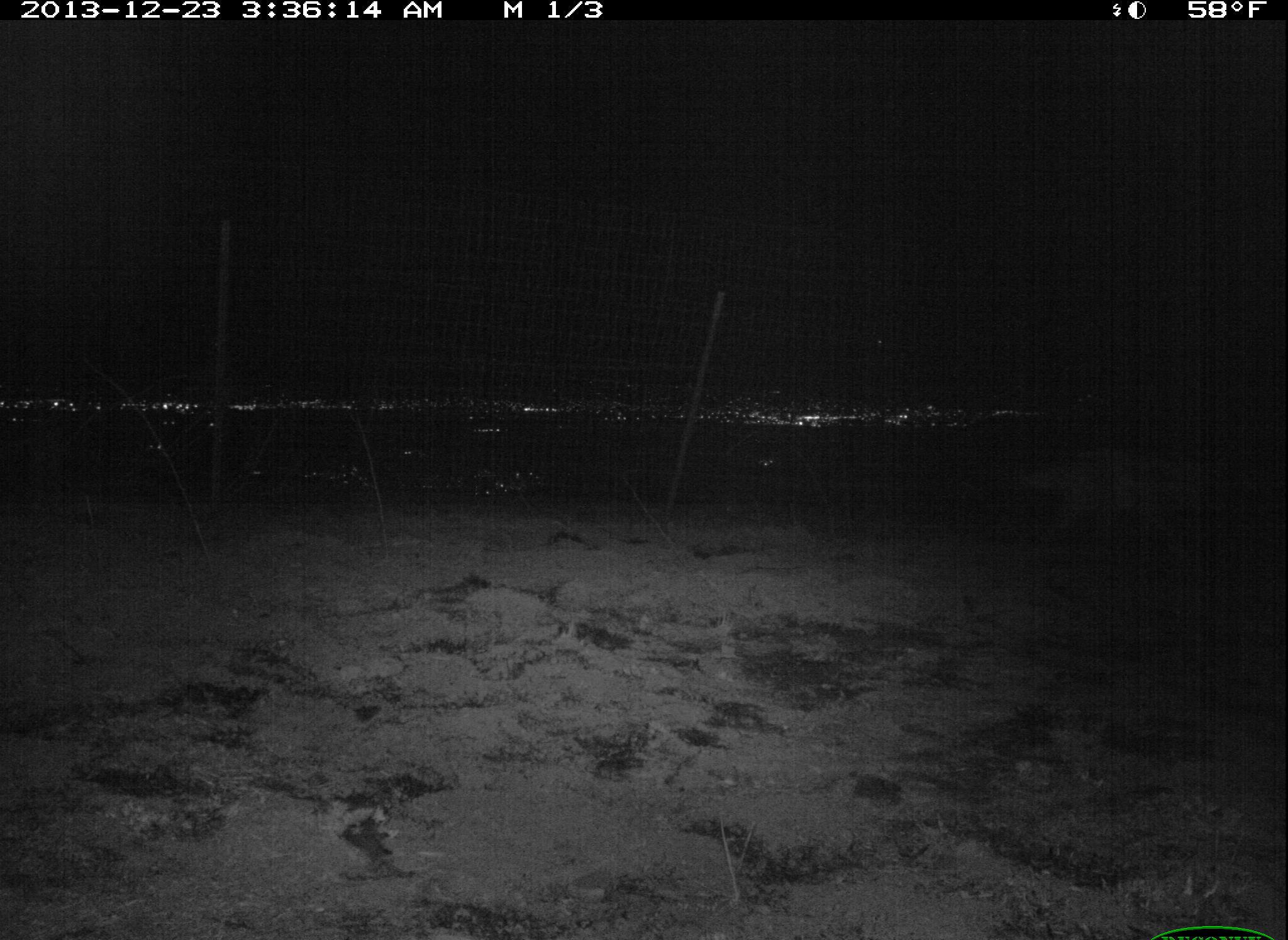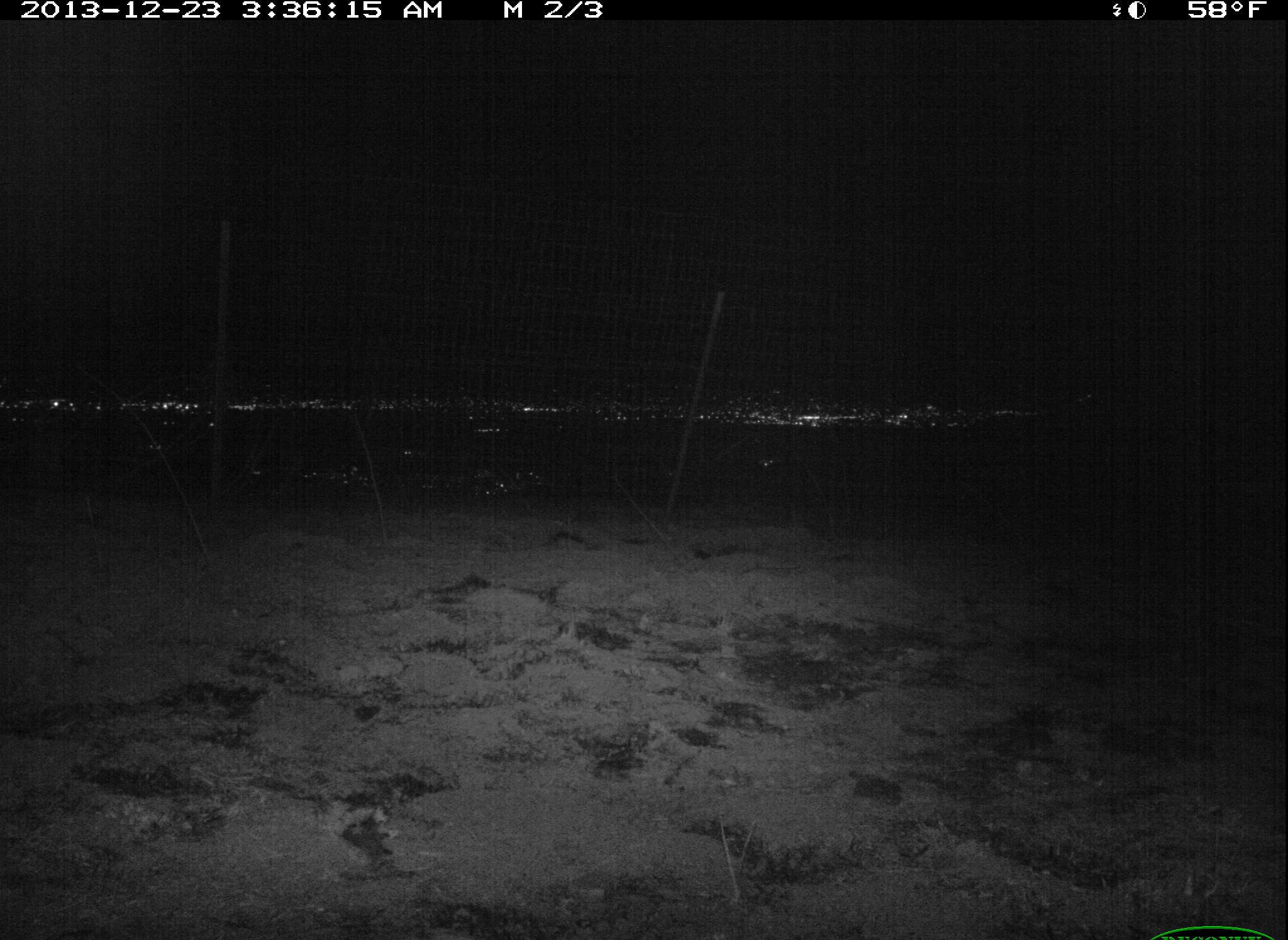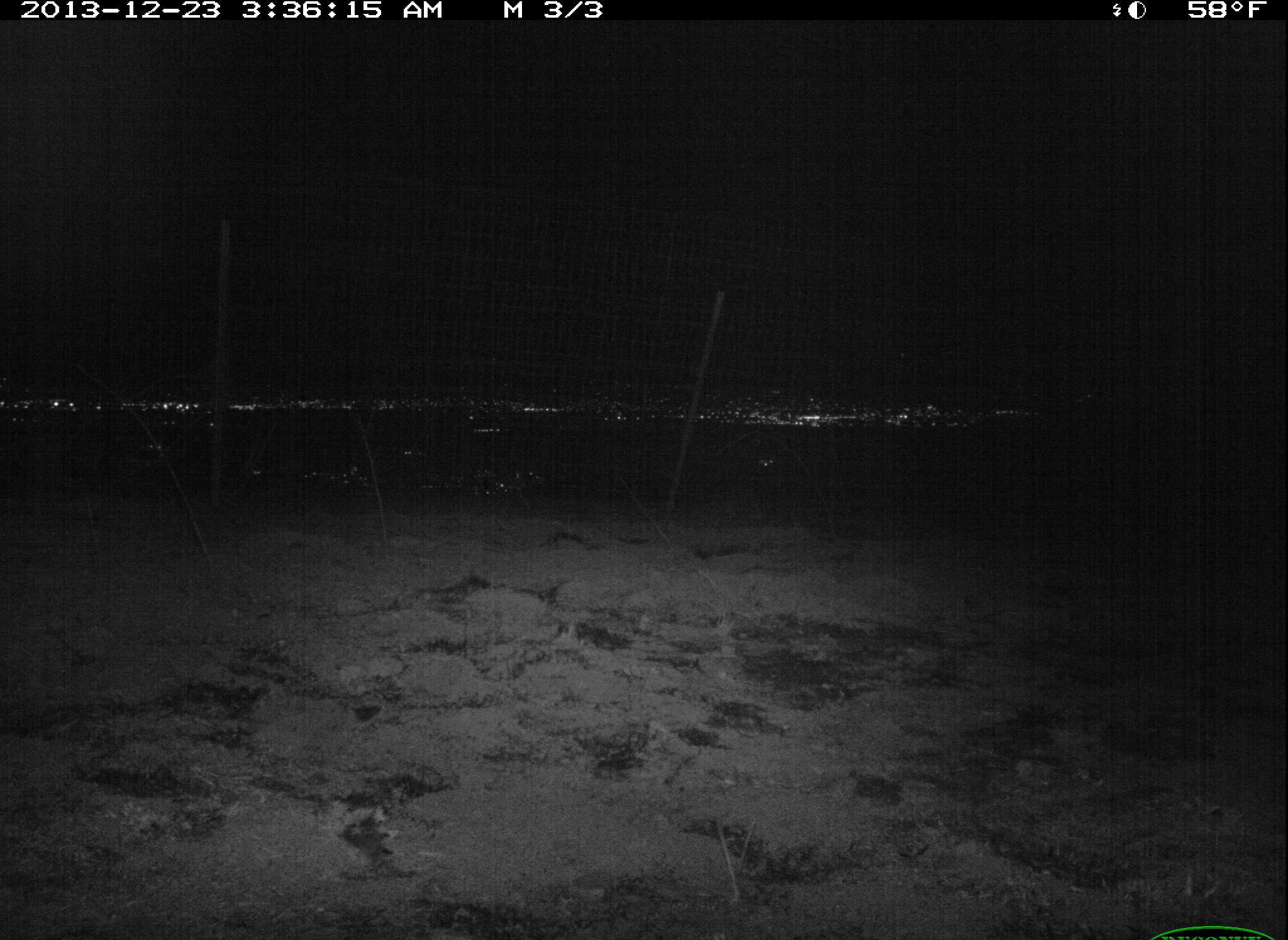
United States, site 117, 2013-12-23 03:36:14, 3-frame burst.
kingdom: Animalia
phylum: Chordata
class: Mammalia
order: Carnivora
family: Canidae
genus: Canis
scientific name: Canis latrans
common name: coyote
Coyote (Canis latrans).